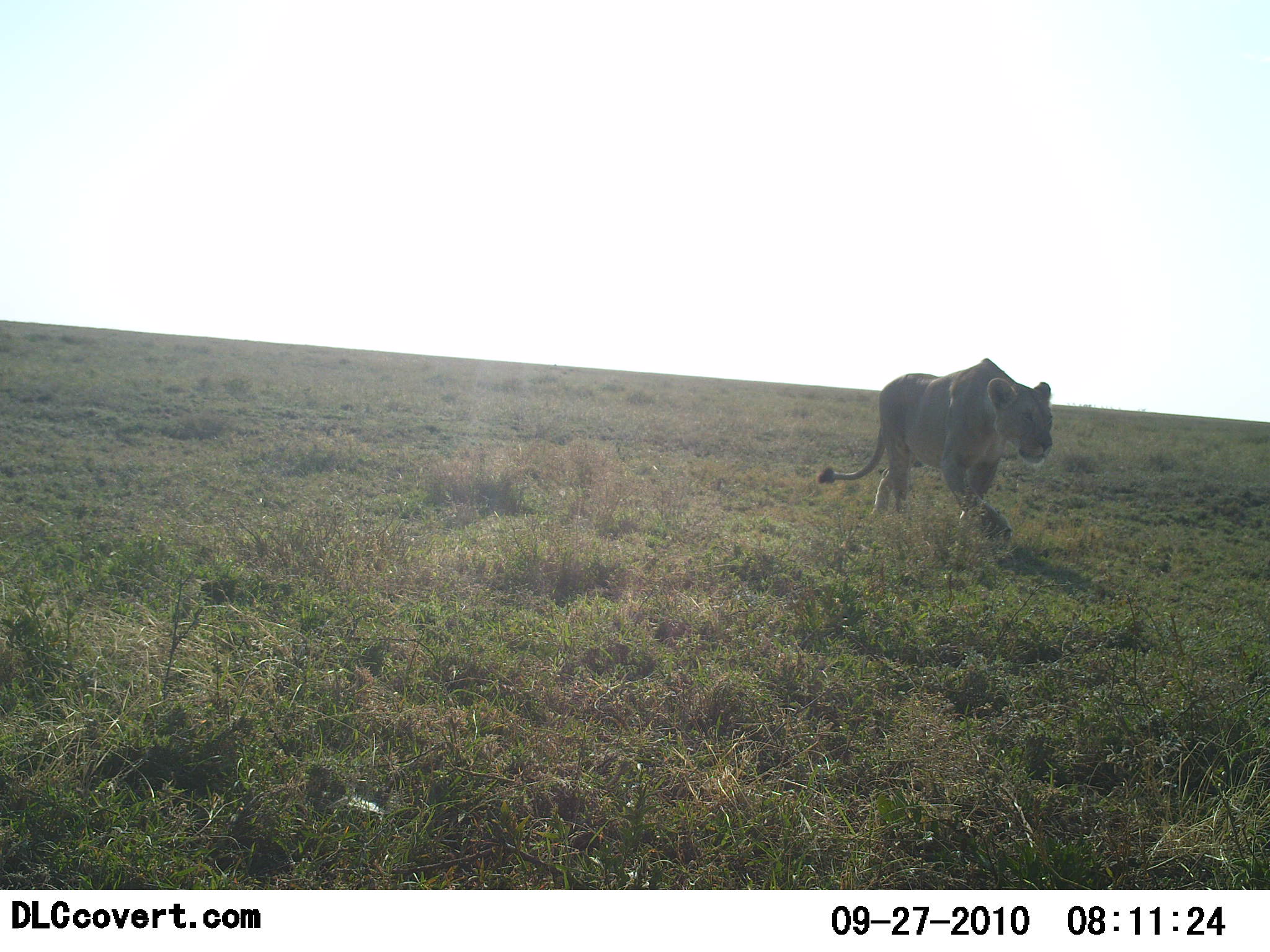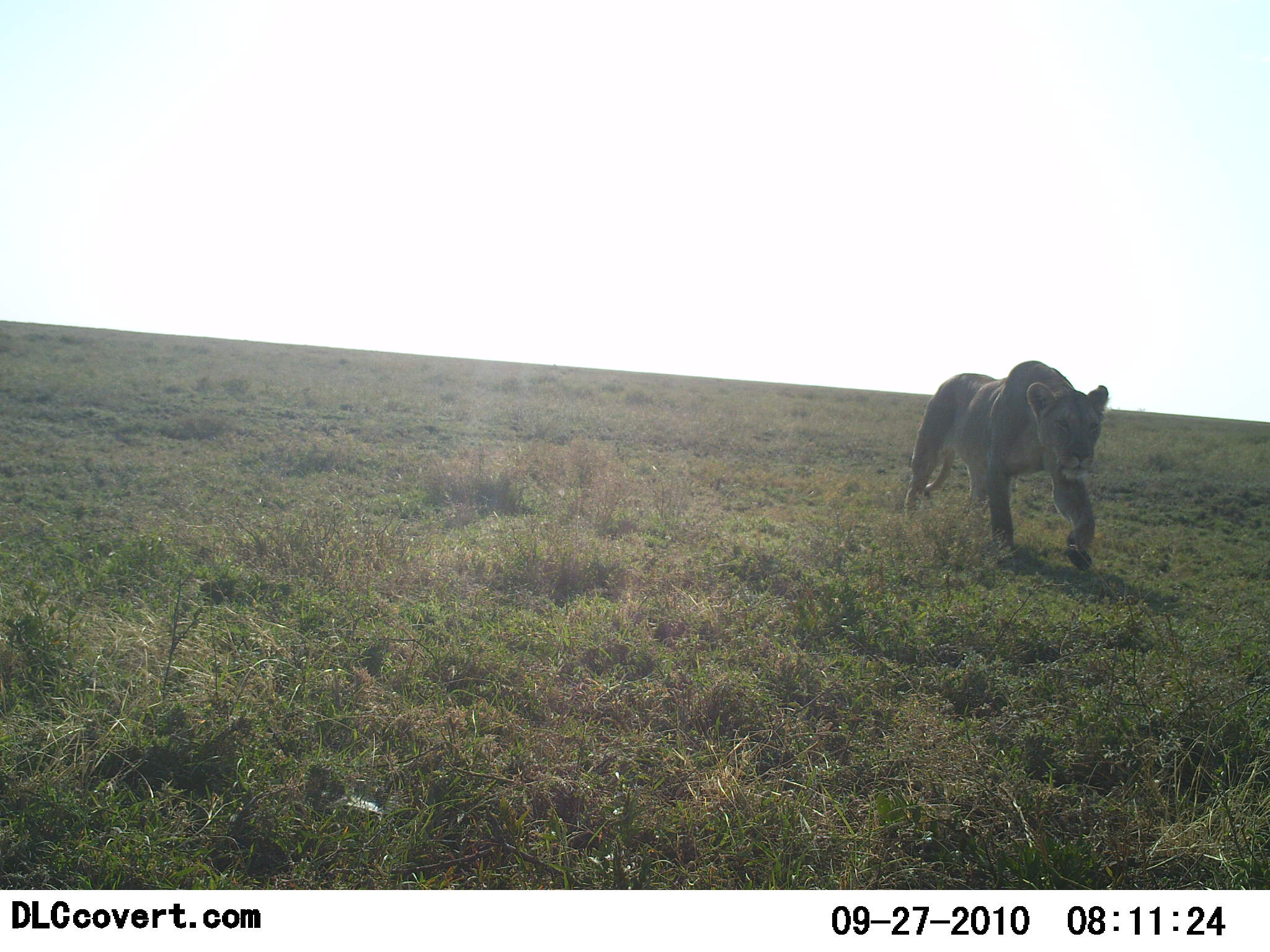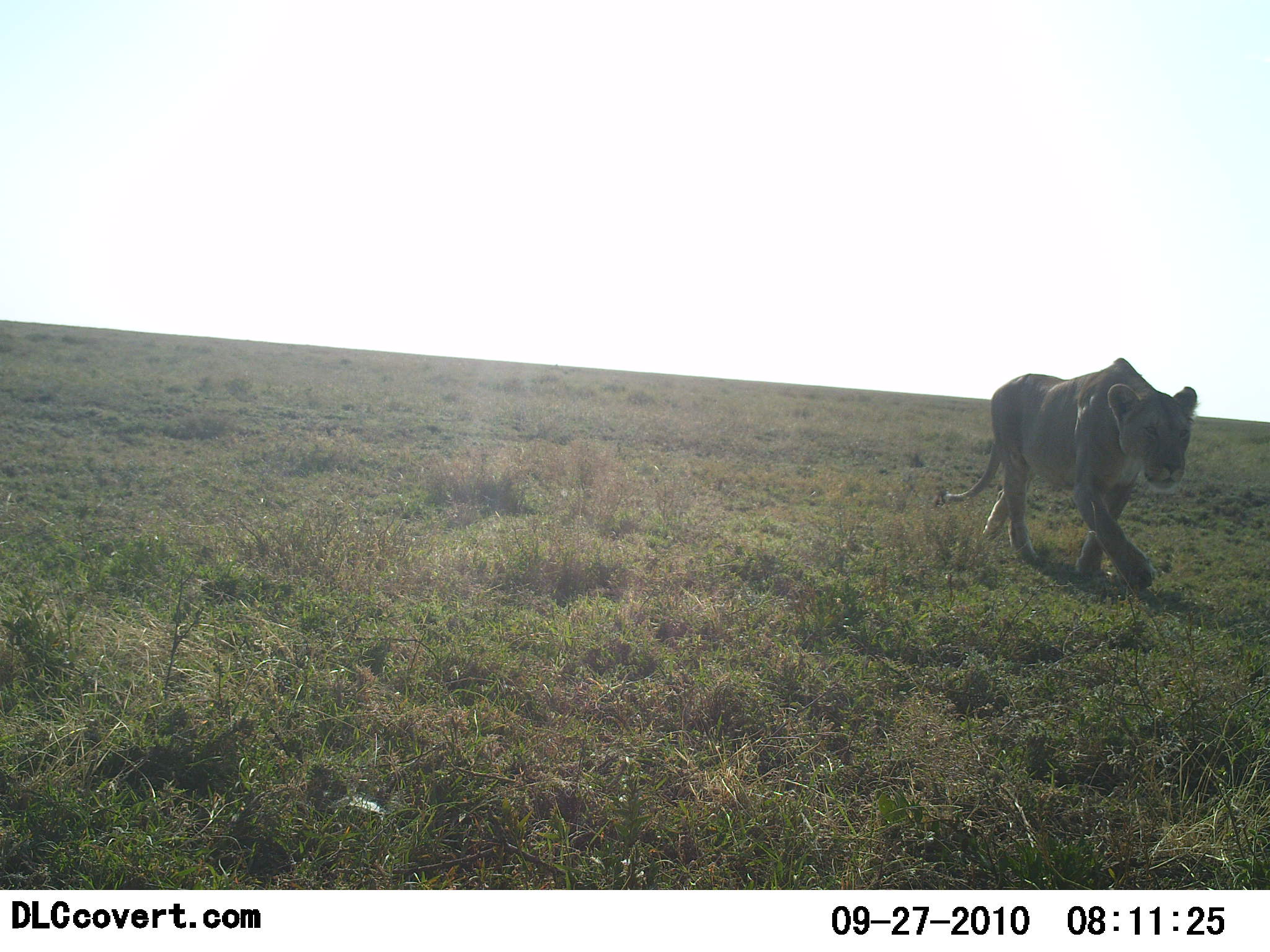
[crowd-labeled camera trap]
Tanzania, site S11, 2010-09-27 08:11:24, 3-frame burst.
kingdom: Animalia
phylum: Chordata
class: Mammalia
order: Carnivora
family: Felidae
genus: Panthera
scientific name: Panthera leo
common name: lion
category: lionfemale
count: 1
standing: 7%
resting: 0%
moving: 100%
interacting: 0%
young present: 0%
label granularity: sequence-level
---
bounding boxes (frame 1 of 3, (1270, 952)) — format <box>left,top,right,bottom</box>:
animal: <box>818,357,1054,549</box>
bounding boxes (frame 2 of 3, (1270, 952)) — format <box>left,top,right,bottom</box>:
animal: <box>903,361,1109,572</box>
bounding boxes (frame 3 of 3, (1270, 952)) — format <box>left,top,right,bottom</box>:
animal: <box>941,357,1199,589</box>